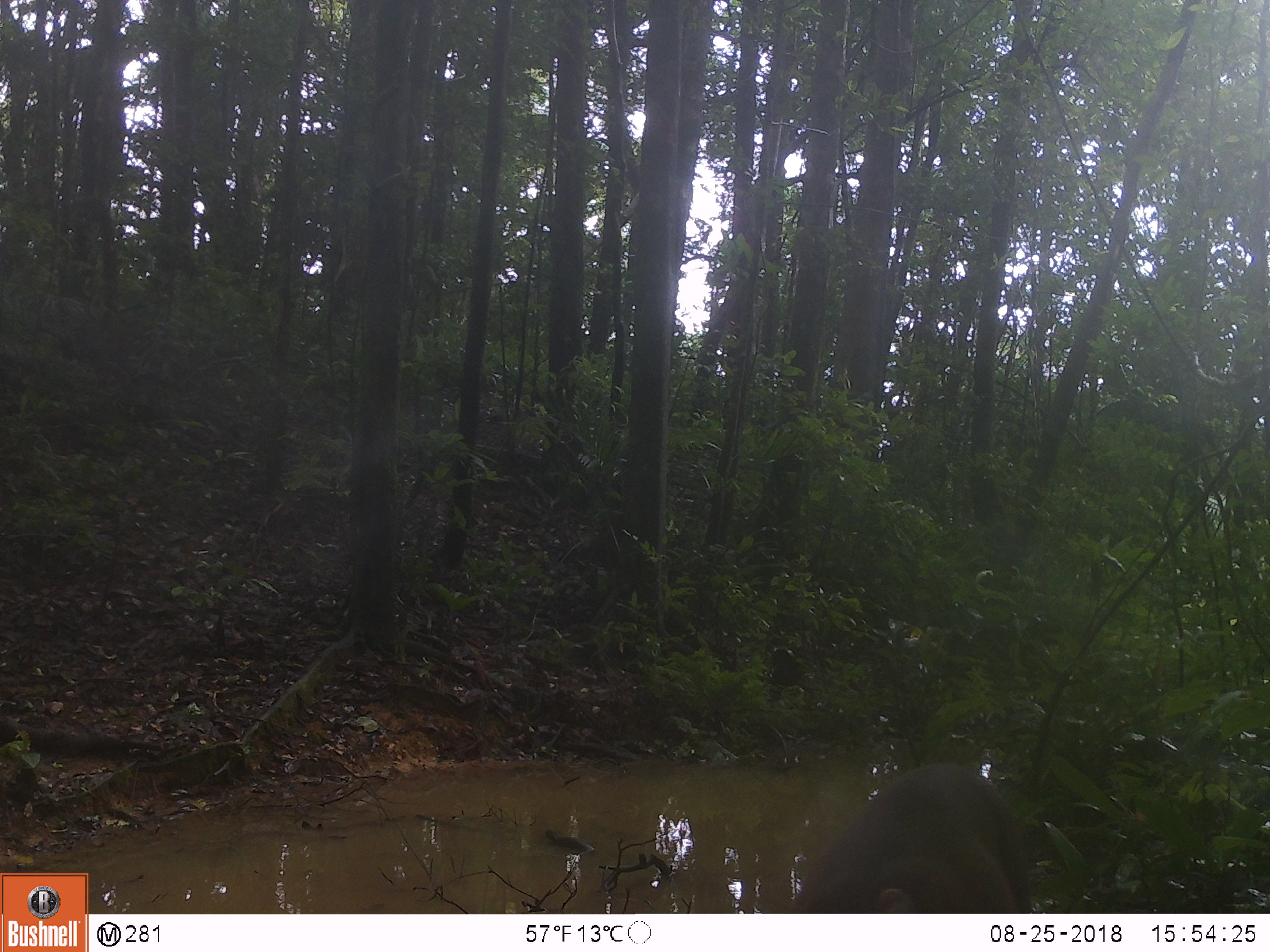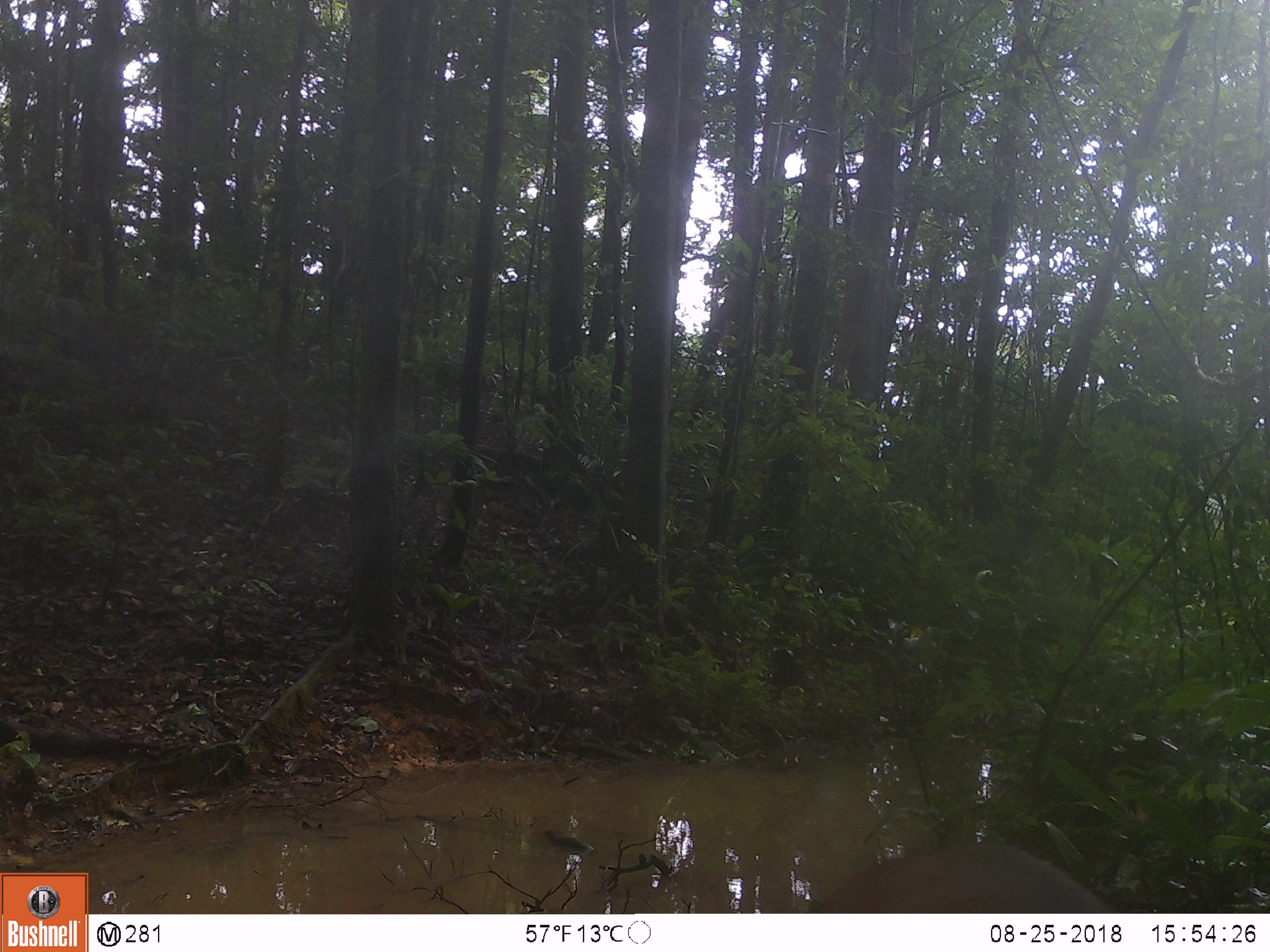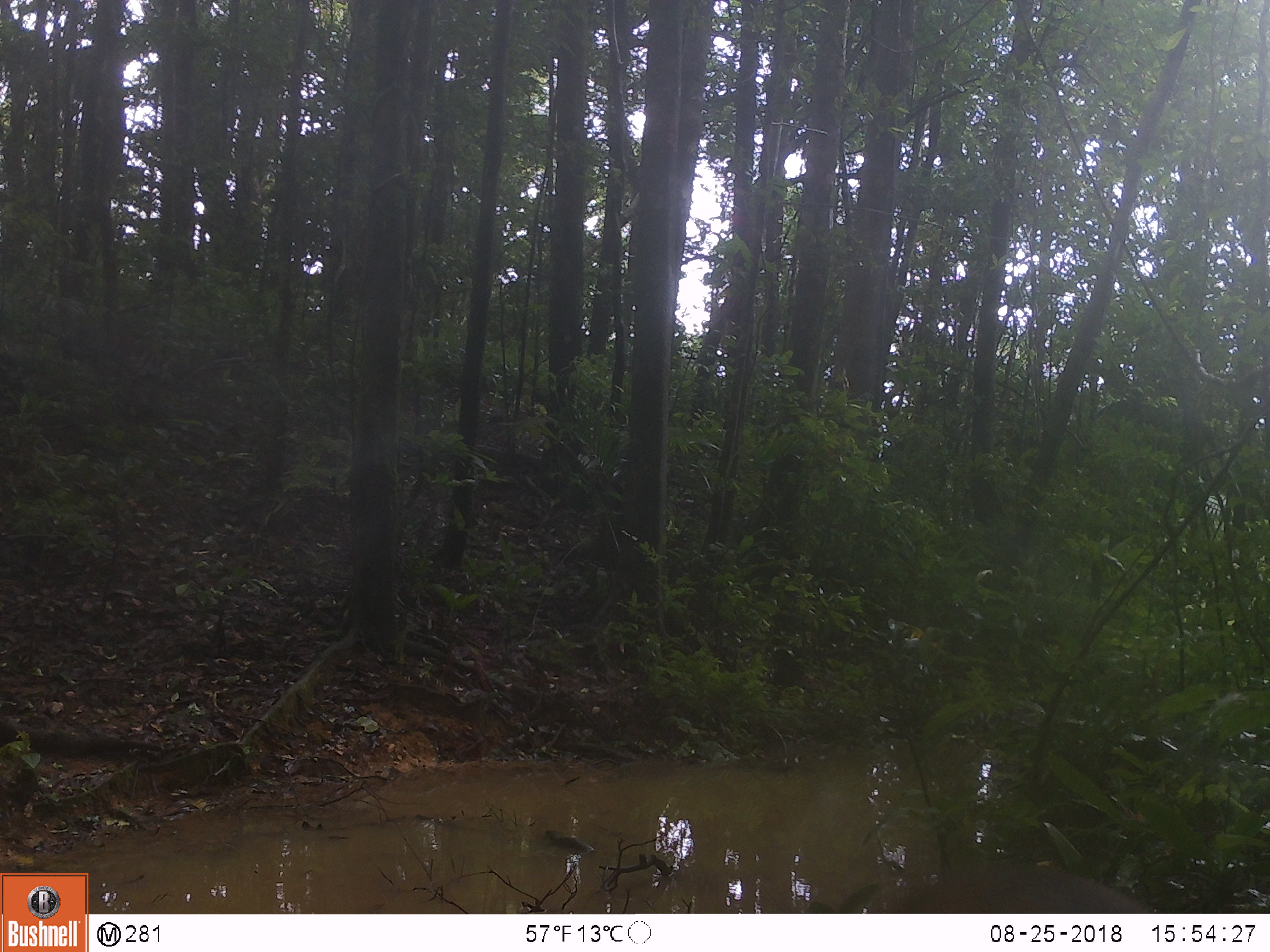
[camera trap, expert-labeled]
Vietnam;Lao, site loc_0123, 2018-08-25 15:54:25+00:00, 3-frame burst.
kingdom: Animalia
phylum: Chordata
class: Mammalia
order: Artiodactyla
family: Cervidae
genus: Muntiacus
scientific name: Muntiacus rooseveltorum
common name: roosevelt's muntjac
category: roosevelts muntjac group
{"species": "roosevelts muntjac group (roosevelt's muntjac) (Muntiacus rooseveltorum)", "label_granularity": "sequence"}